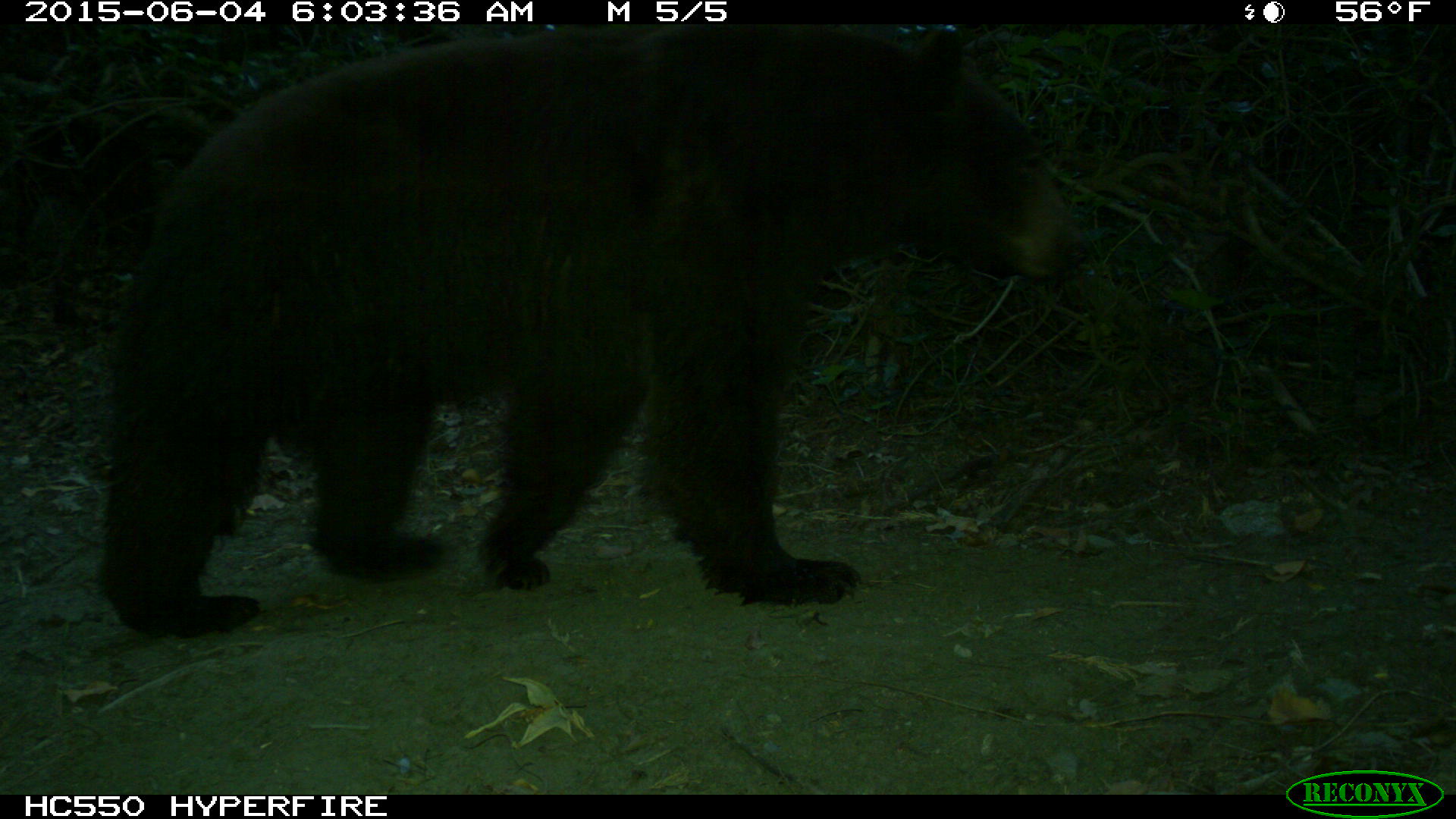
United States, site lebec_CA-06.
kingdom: Animalia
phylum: Chordata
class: Mammalia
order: Carnivora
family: Ursidae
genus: Ursus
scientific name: Ursus americanus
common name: american black bear